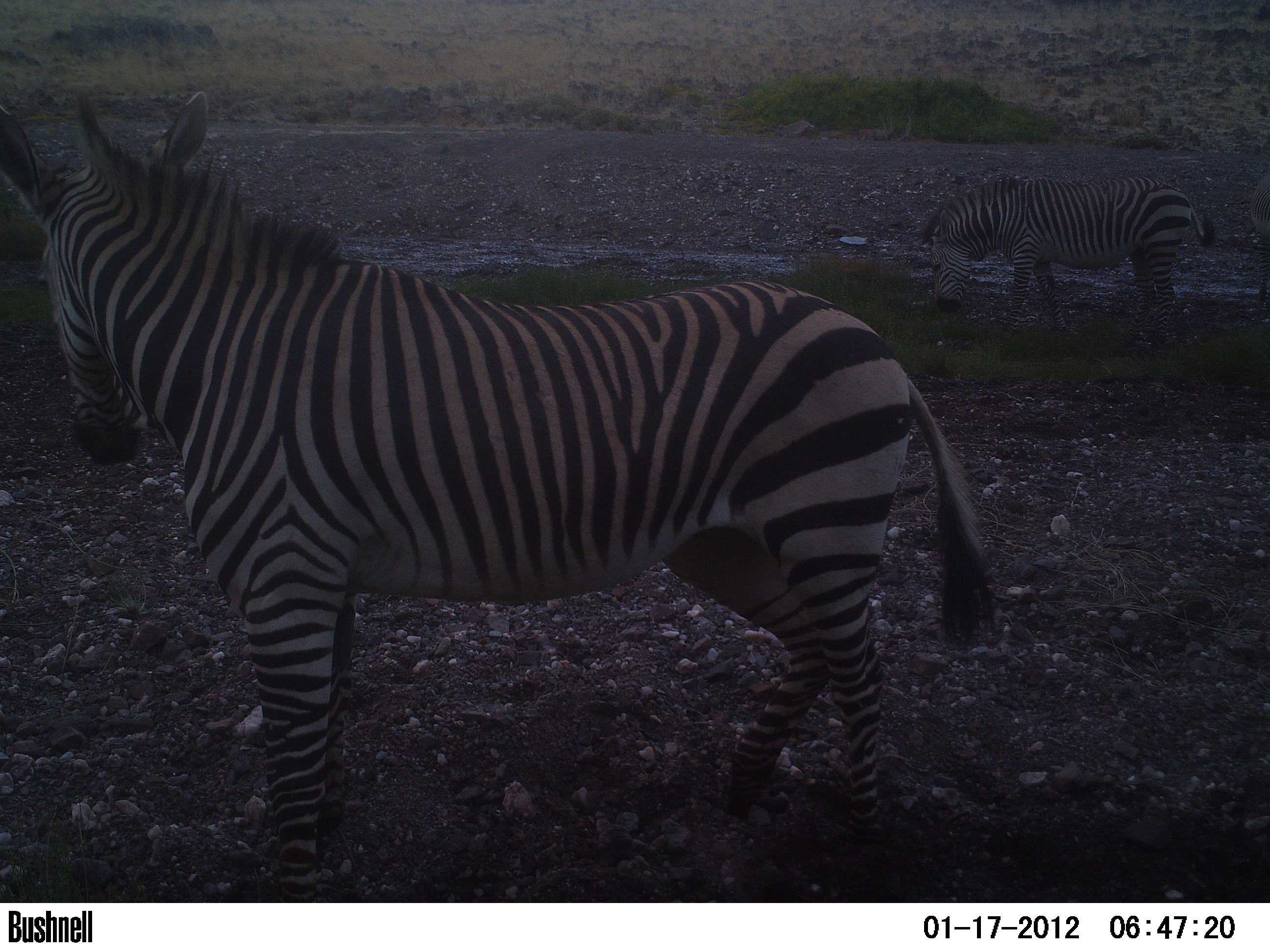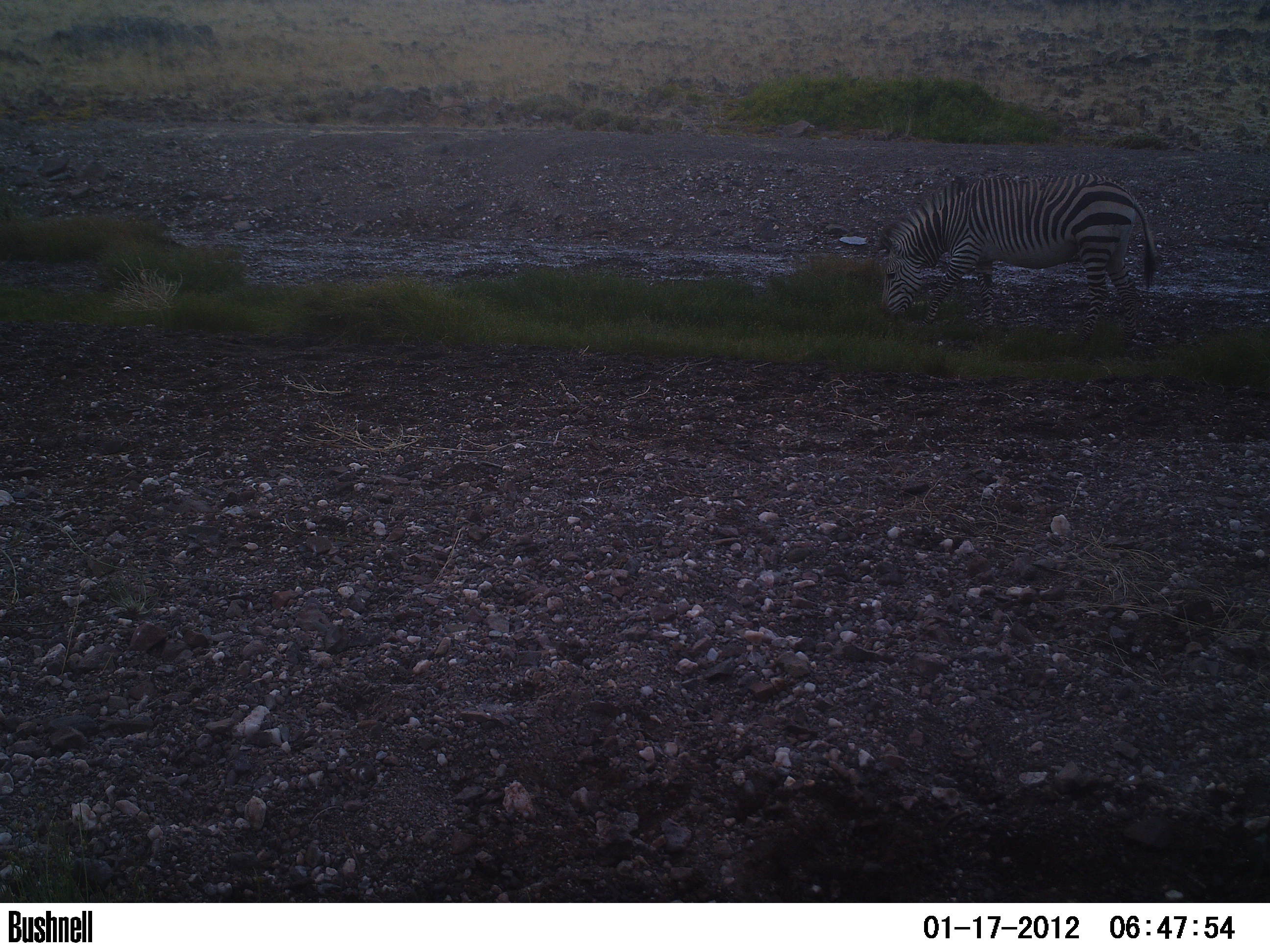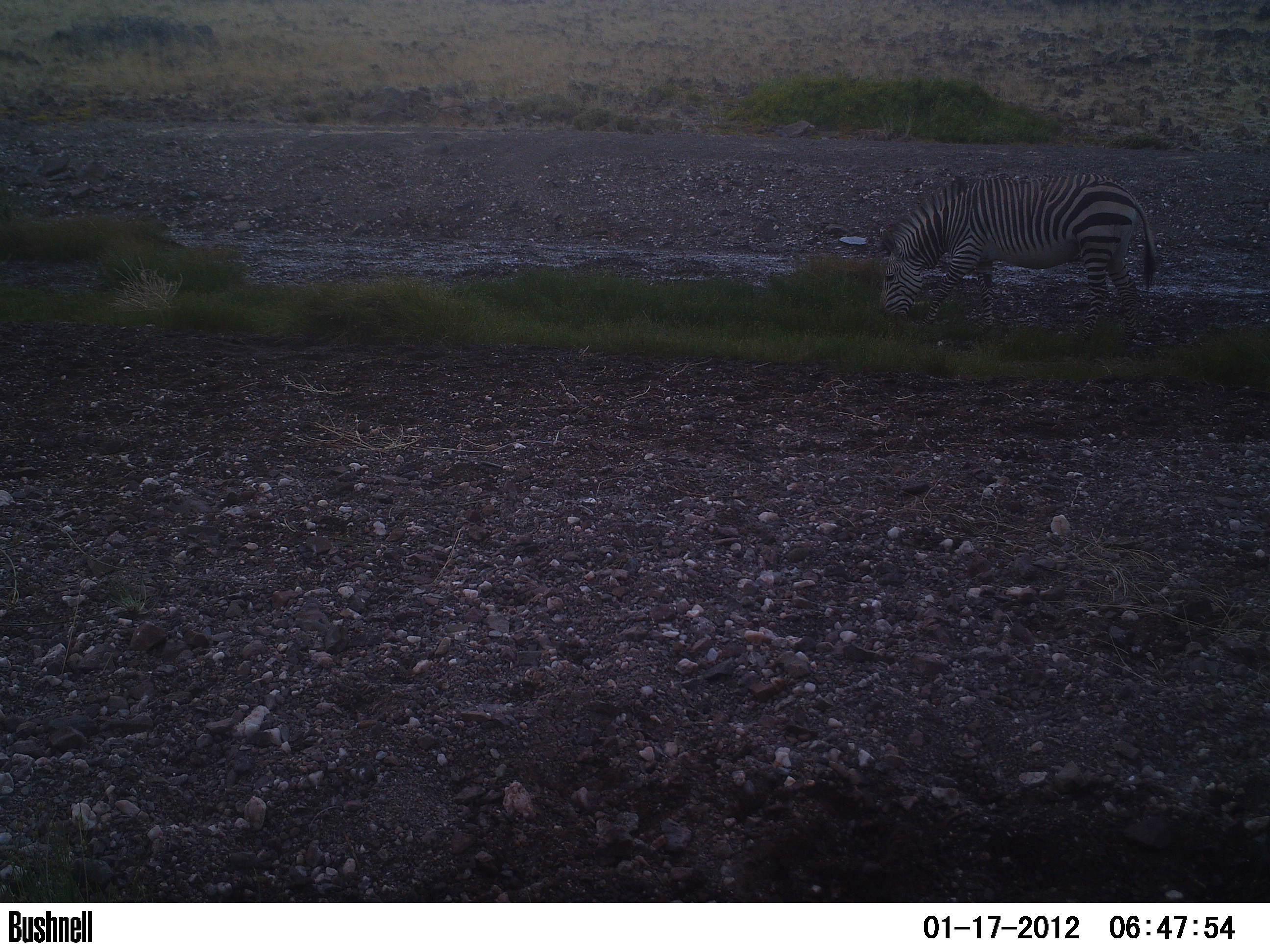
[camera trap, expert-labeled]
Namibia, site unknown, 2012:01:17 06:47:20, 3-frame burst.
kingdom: Animalia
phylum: Chordata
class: Mammalia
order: Perissodactyla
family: Equidae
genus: Equus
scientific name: Equus zebra hartmannae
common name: hartmann's mountain zebra